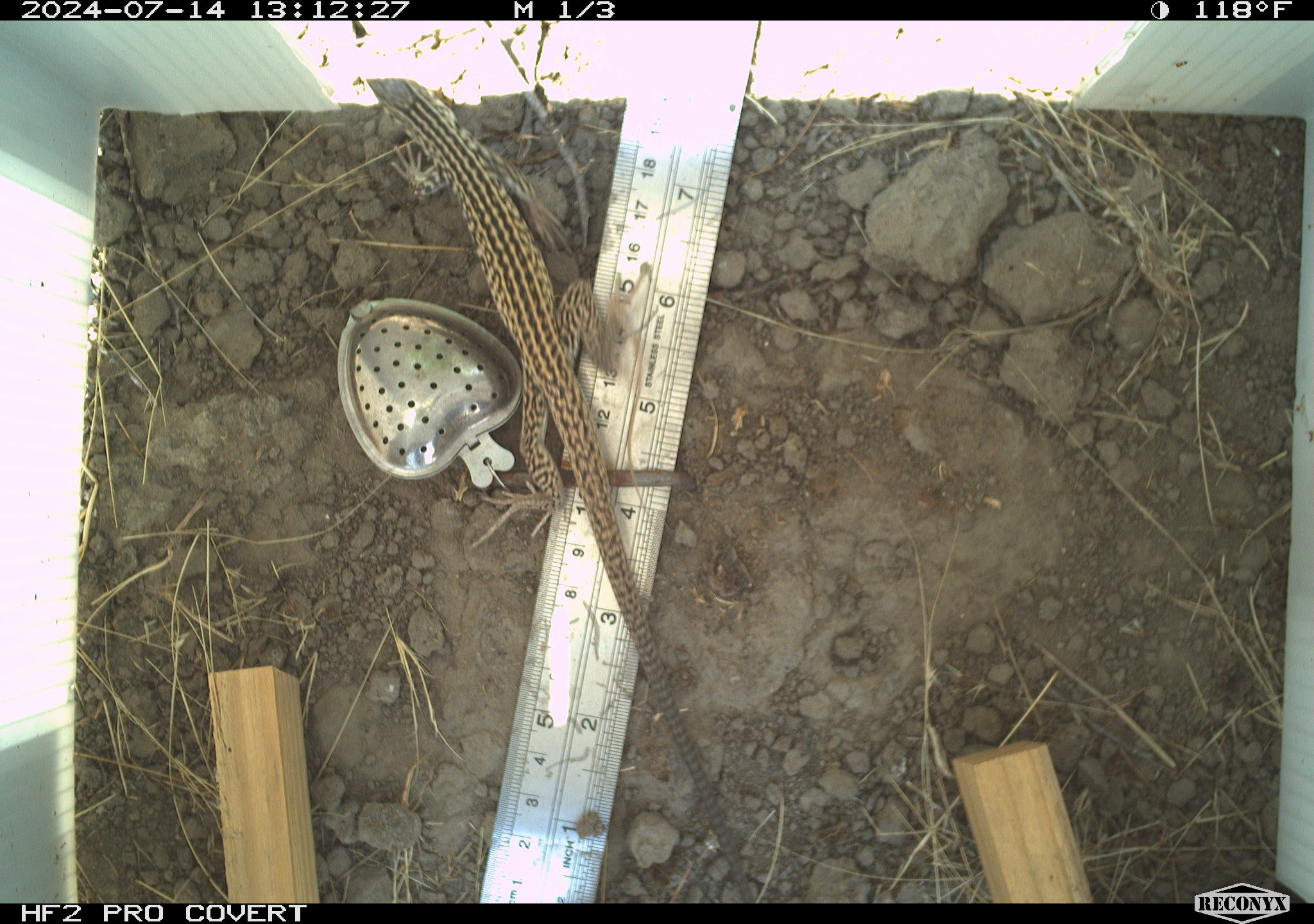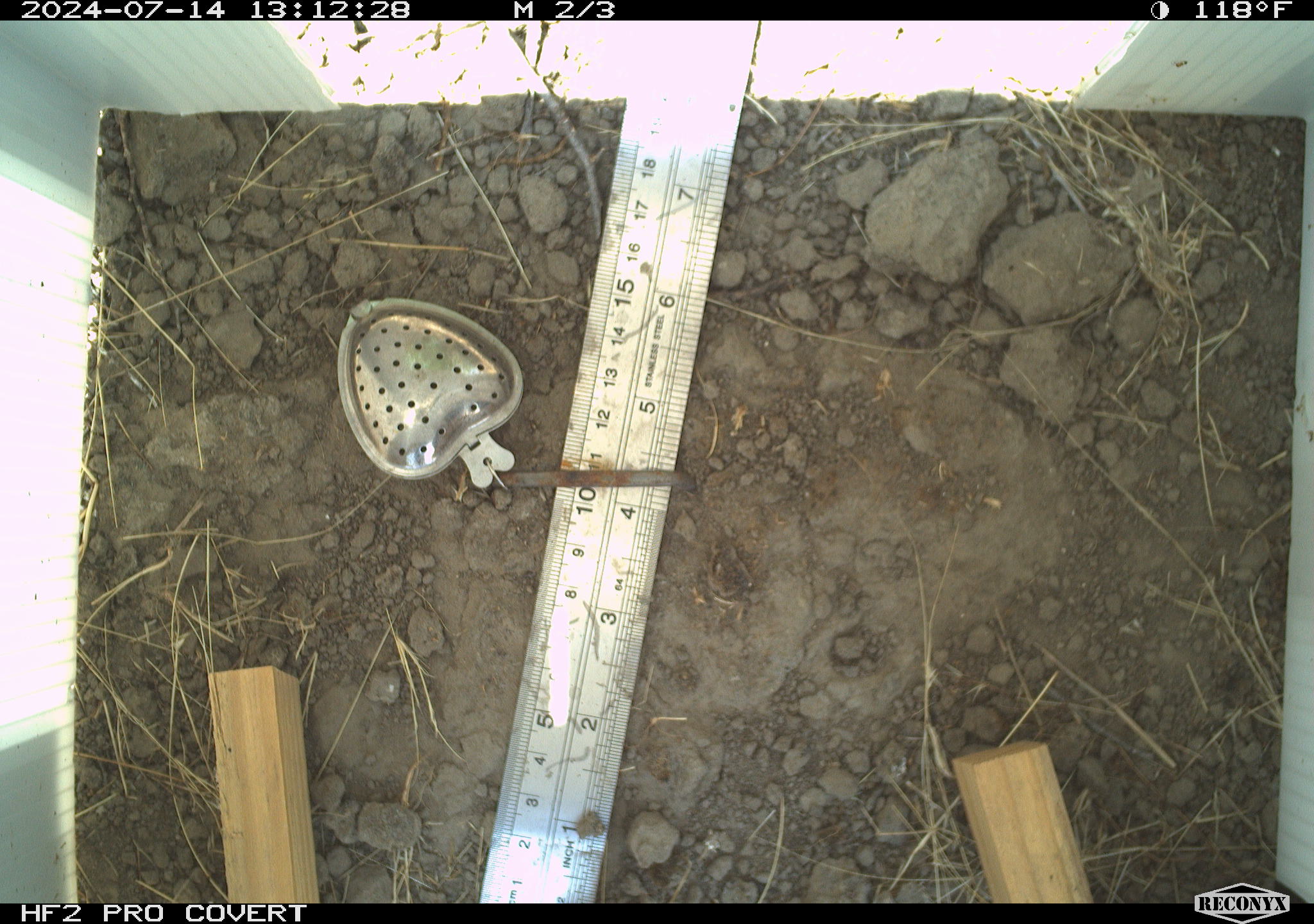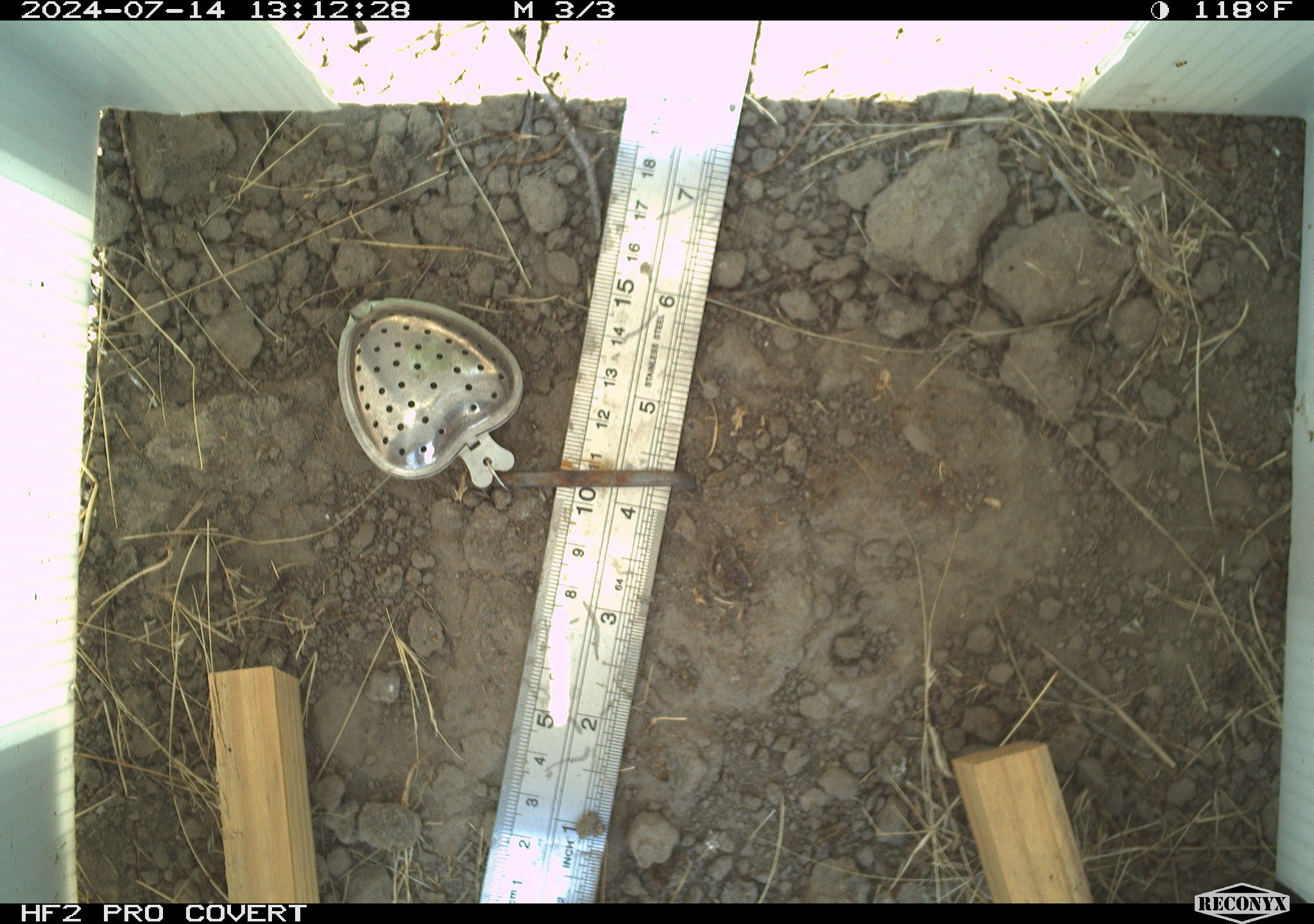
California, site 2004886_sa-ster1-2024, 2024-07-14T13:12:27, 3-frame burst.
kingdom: Animalia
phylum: Chordata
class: Reptilia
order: Squamata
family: Teiidae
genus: Aspidoscelis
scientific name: Aspidoscelis tigris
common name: western whiptail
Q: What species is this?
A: Western whiptail (Aspidoscelis tigris).